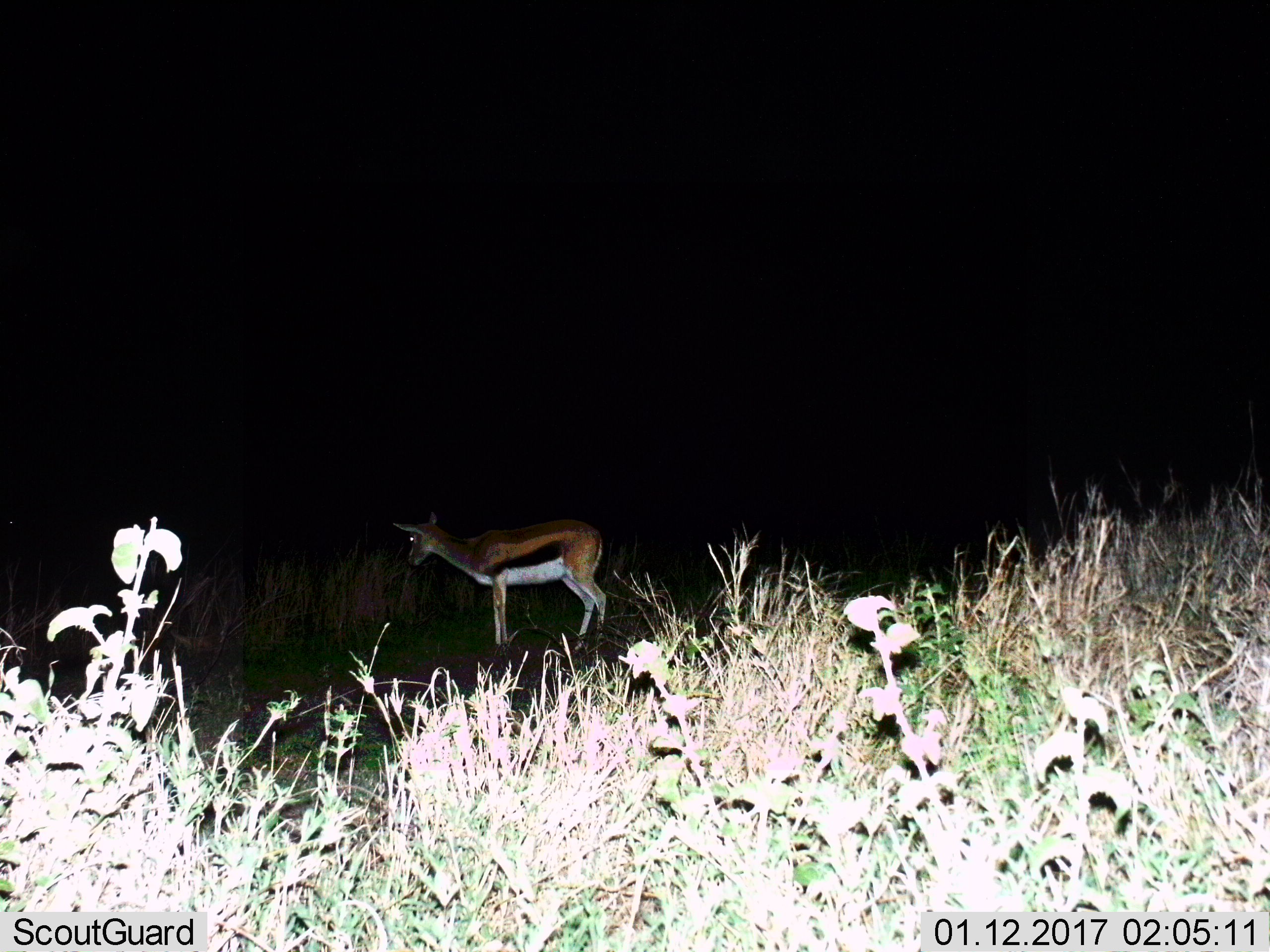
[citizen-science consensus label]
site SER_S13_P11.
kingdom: Animalia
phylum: Chordata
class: Mammalia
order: Artiodactyla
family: Bovidae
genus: Eudorcas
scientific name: Eudorcas thomsonii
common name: thomson's gazelle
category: gazellethomsons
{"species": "gazellethomsons (thomson's gazelle) (Eudorcas thomsonii)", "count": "1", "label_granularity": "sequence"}